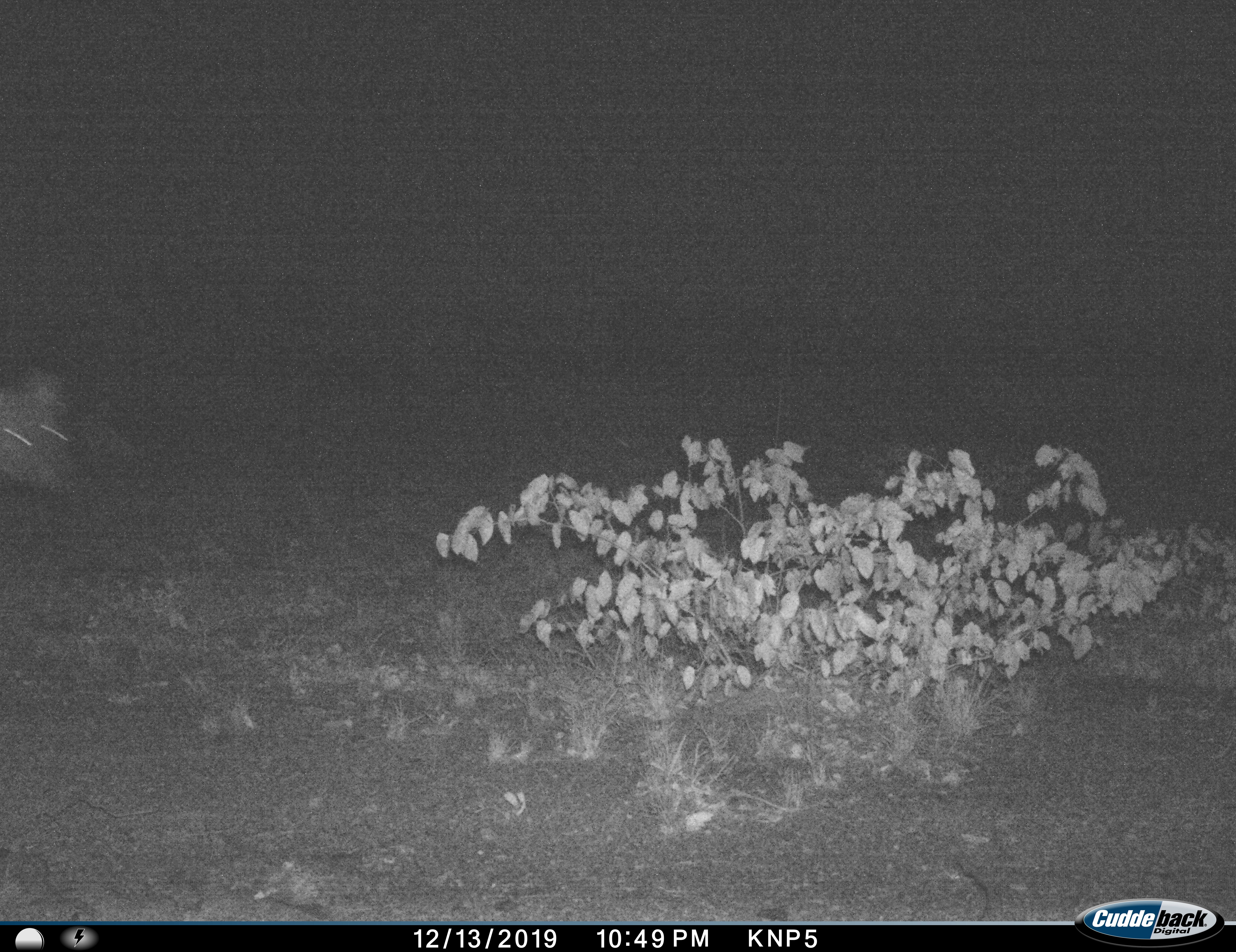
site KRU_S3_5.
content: unidentified animal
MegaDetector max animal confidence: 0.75